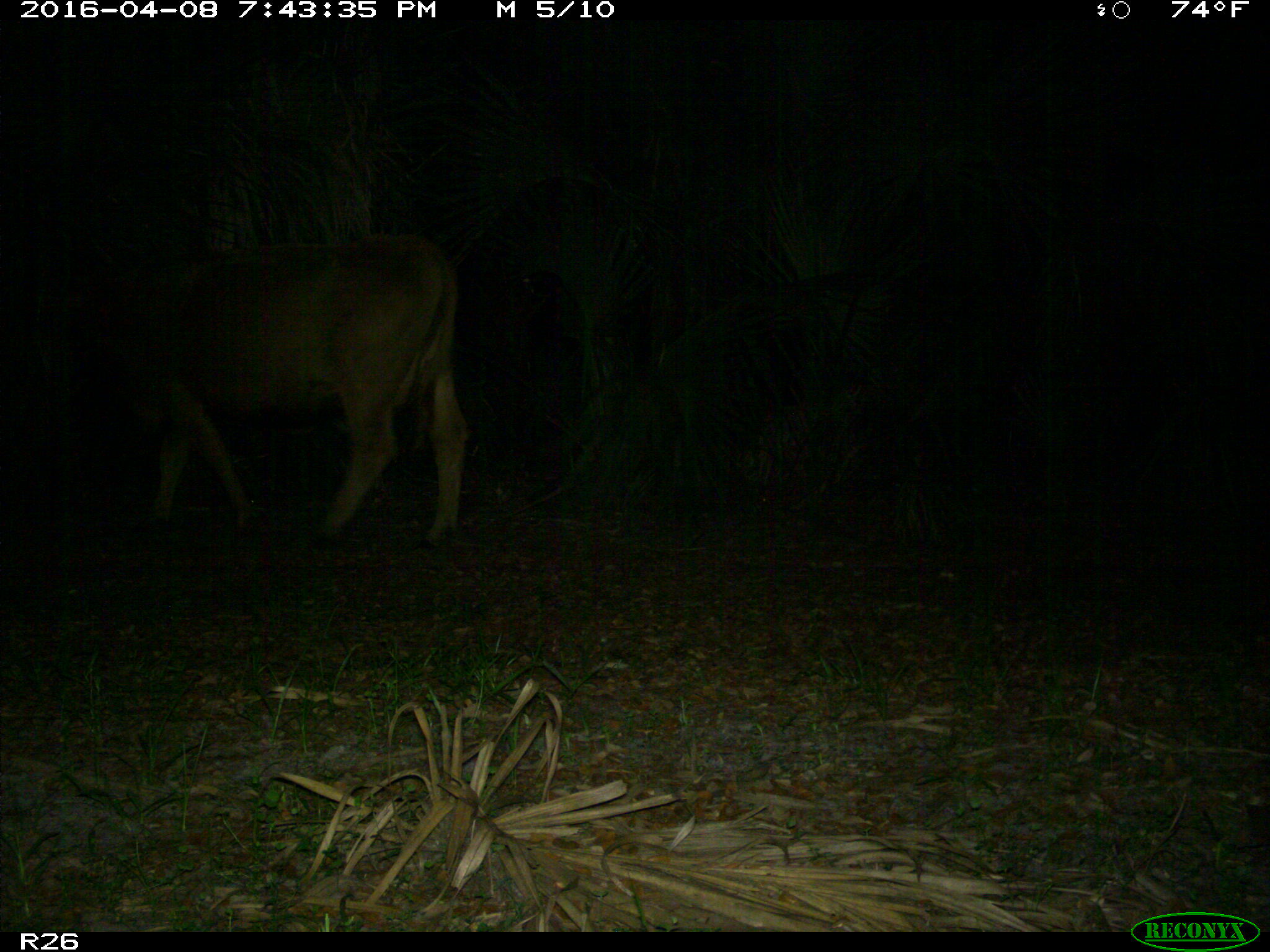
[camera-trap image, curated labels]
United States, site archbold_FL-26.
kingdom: Animalia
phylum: Chordata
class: Mammalia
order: Artiodactyla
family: Bovidae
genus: Bos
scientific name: Bos taurus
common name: domestic cow